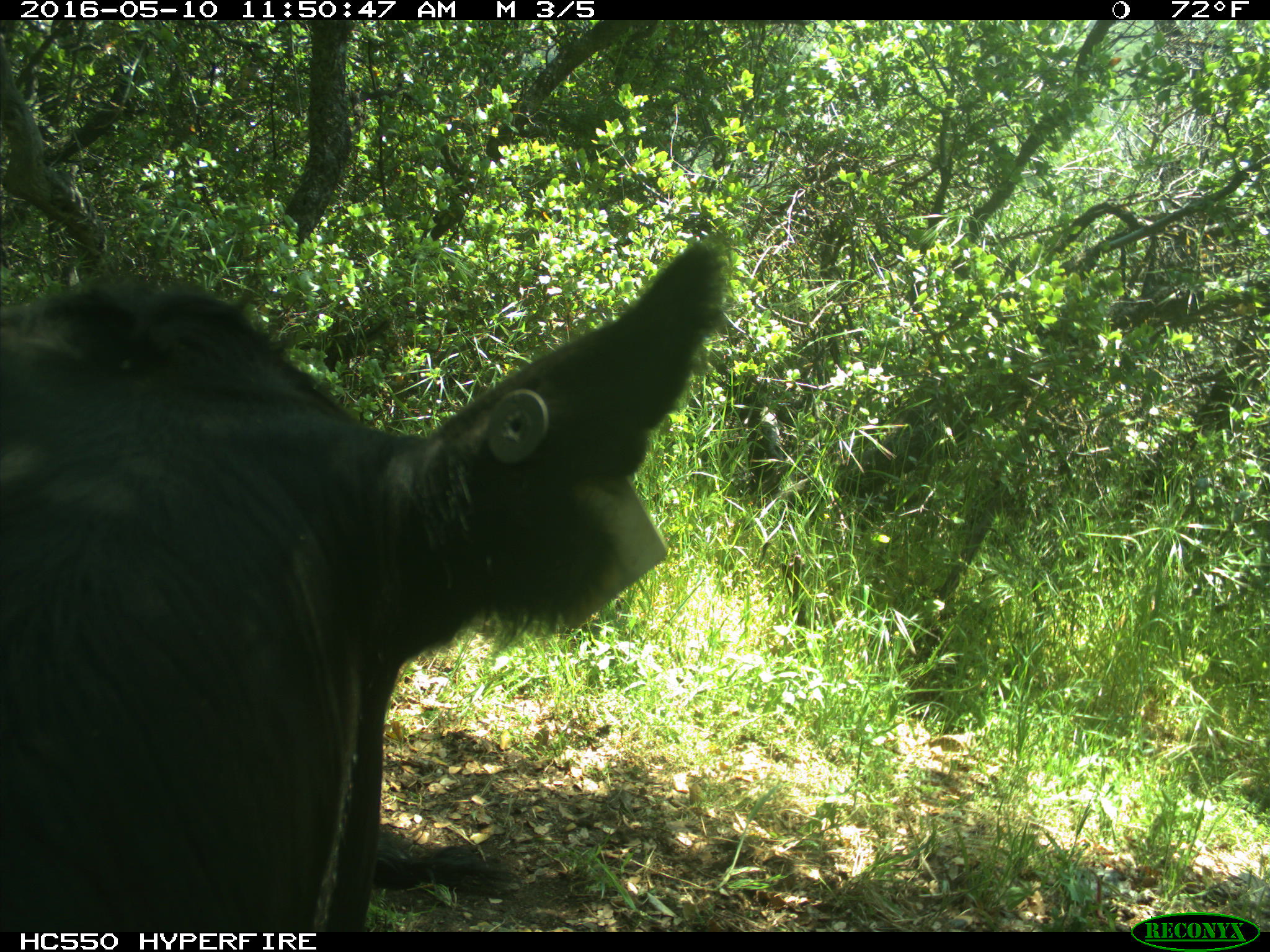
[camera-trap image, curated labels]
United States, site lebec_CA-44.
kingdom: Animalia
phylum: Chordata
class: Mammalia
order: Artiodactyla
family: Bovidae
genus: Bos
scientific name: Bos taurus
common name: domestic cow